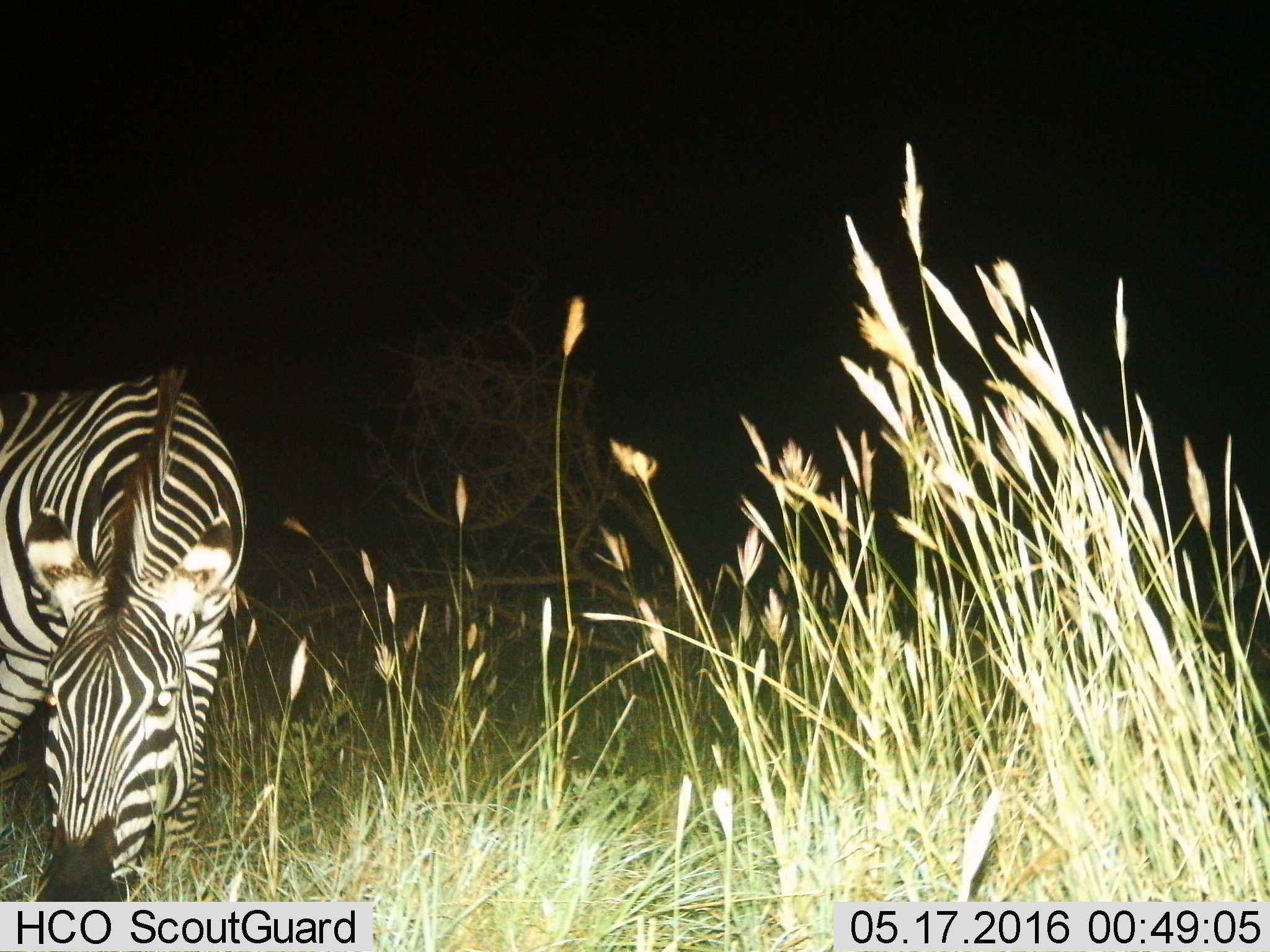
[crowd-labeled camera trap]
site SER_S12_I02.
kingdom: Animalia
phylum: Chordata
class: Mammalia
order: Perissodactyla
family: Equidae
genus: Equus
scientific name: Equus quagga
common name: plains zebra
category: zebraplains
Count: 1.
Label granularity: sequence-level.